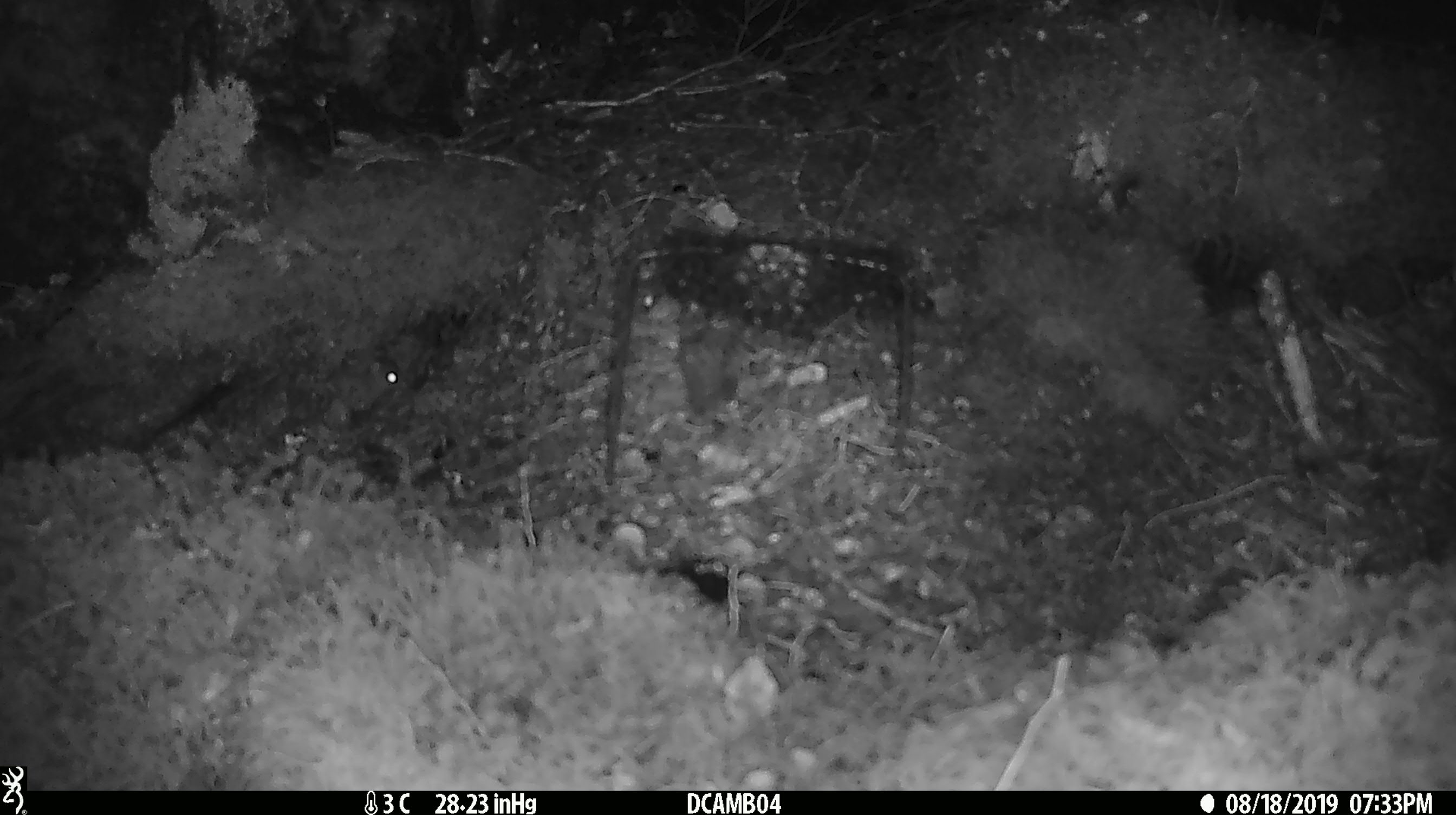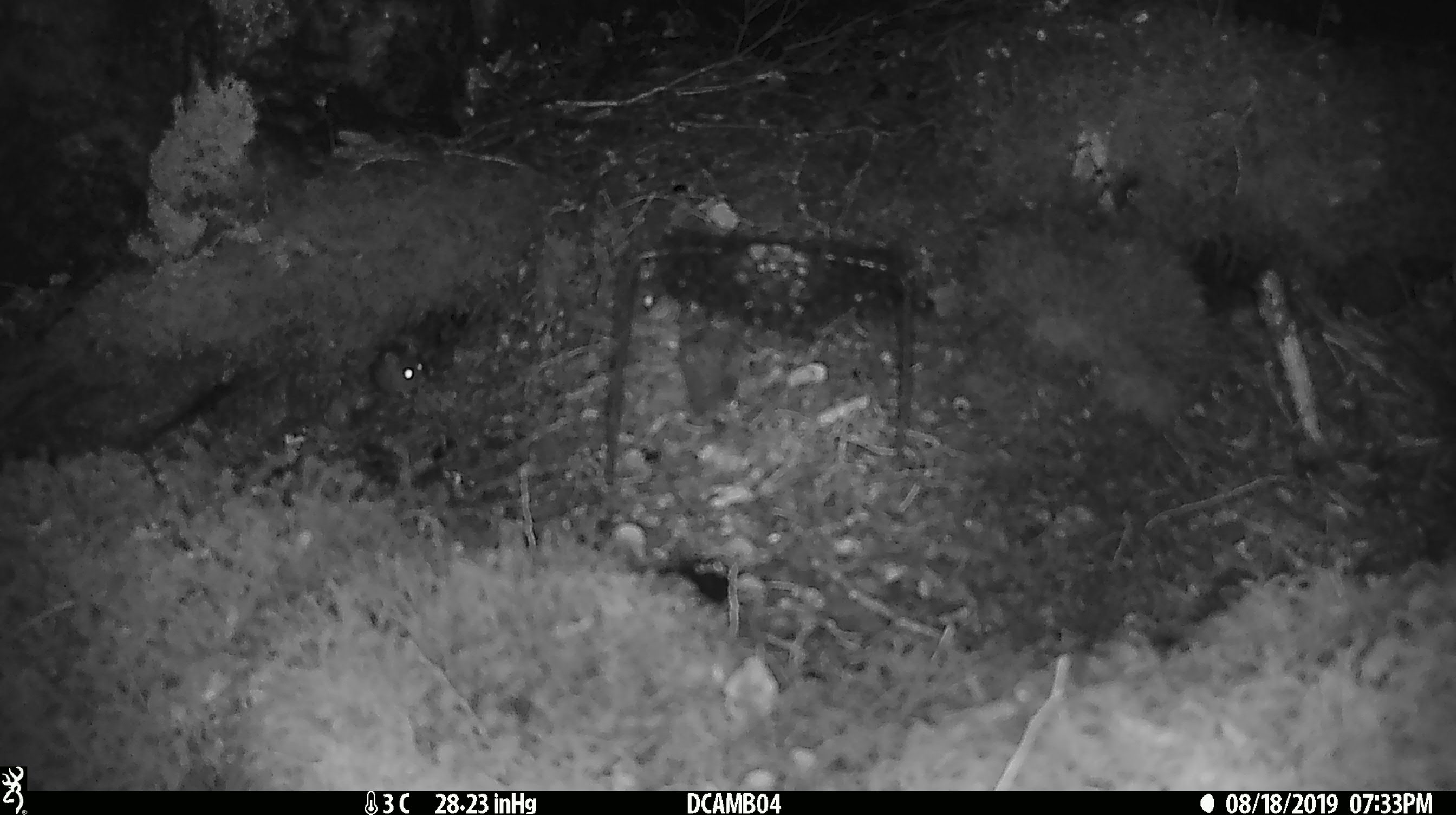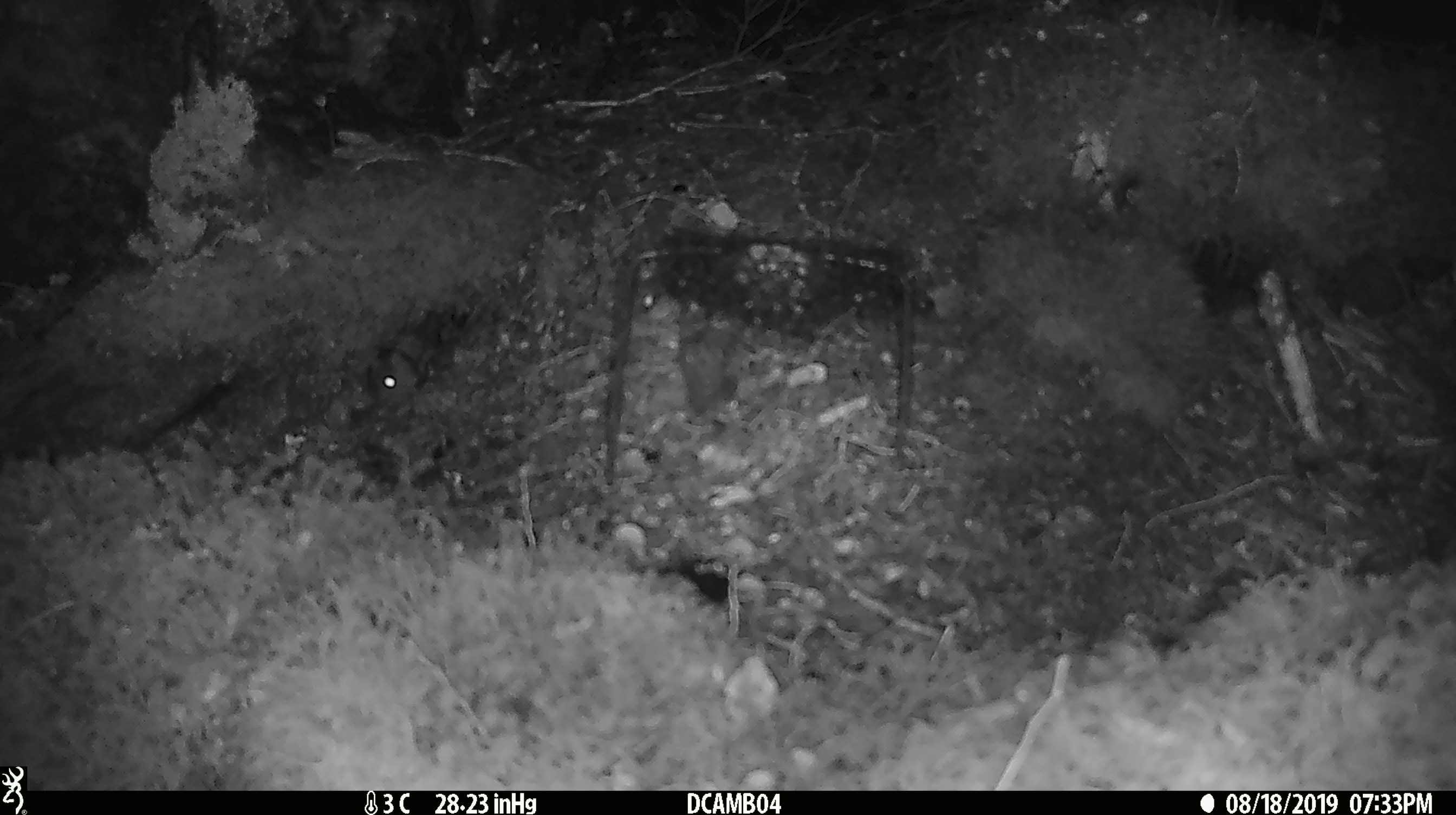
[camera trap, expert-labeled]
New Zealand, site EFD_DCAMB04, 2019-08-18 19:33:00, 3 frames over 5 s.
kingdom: Animalia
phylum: Chordata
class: Mammalia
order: Rodentia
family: Muridae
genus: Mus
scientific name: Mus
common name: mouse